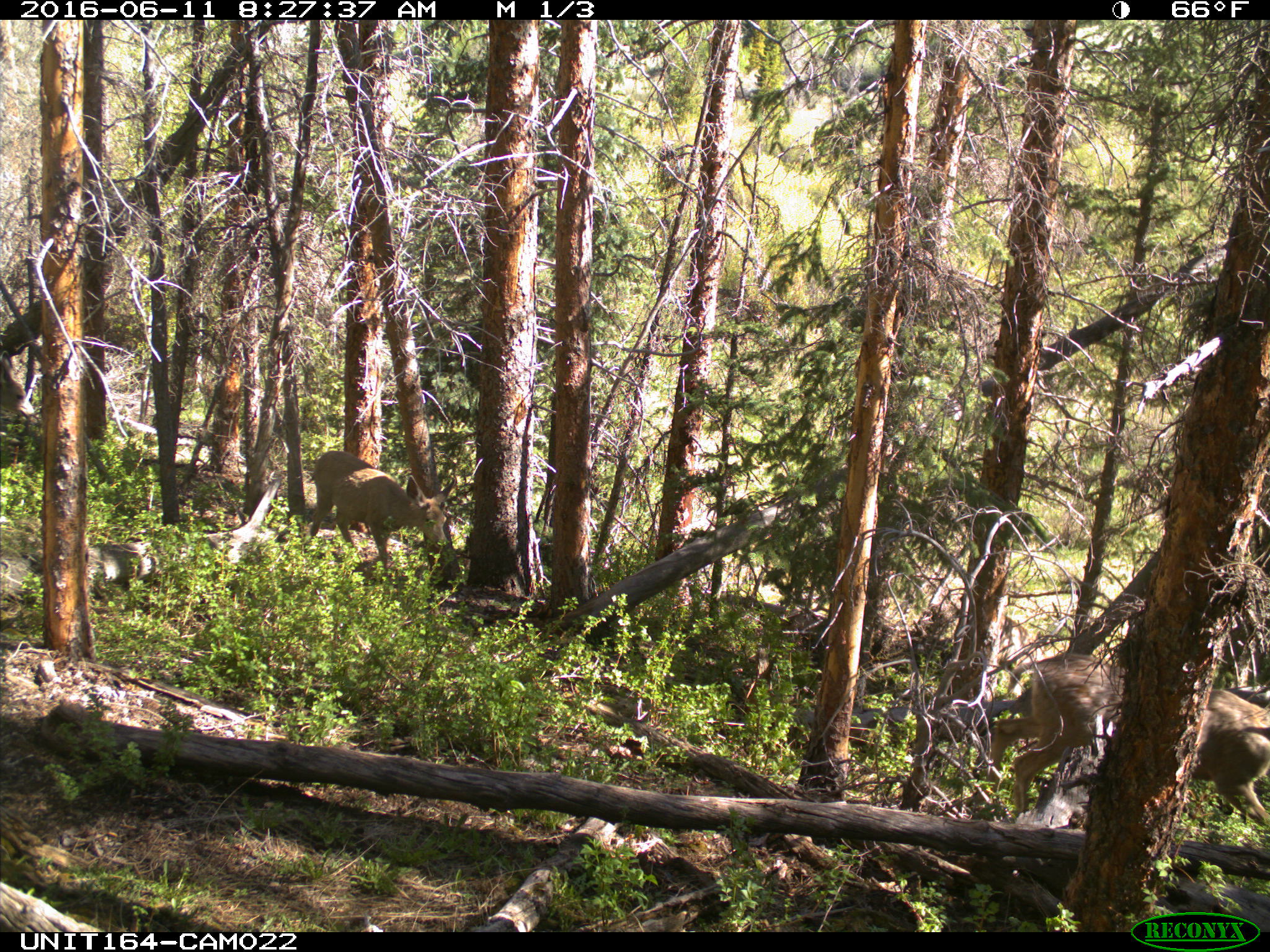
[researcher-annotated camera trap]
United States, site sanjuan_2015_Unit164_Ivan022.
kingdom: Animalia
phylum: Chordata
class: Mammalia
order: Artiodactyla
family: Cervidae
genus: Odocoileus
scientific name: Odocoileus hemionus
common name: mule deer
Odocoileus hemionus (mule deer).